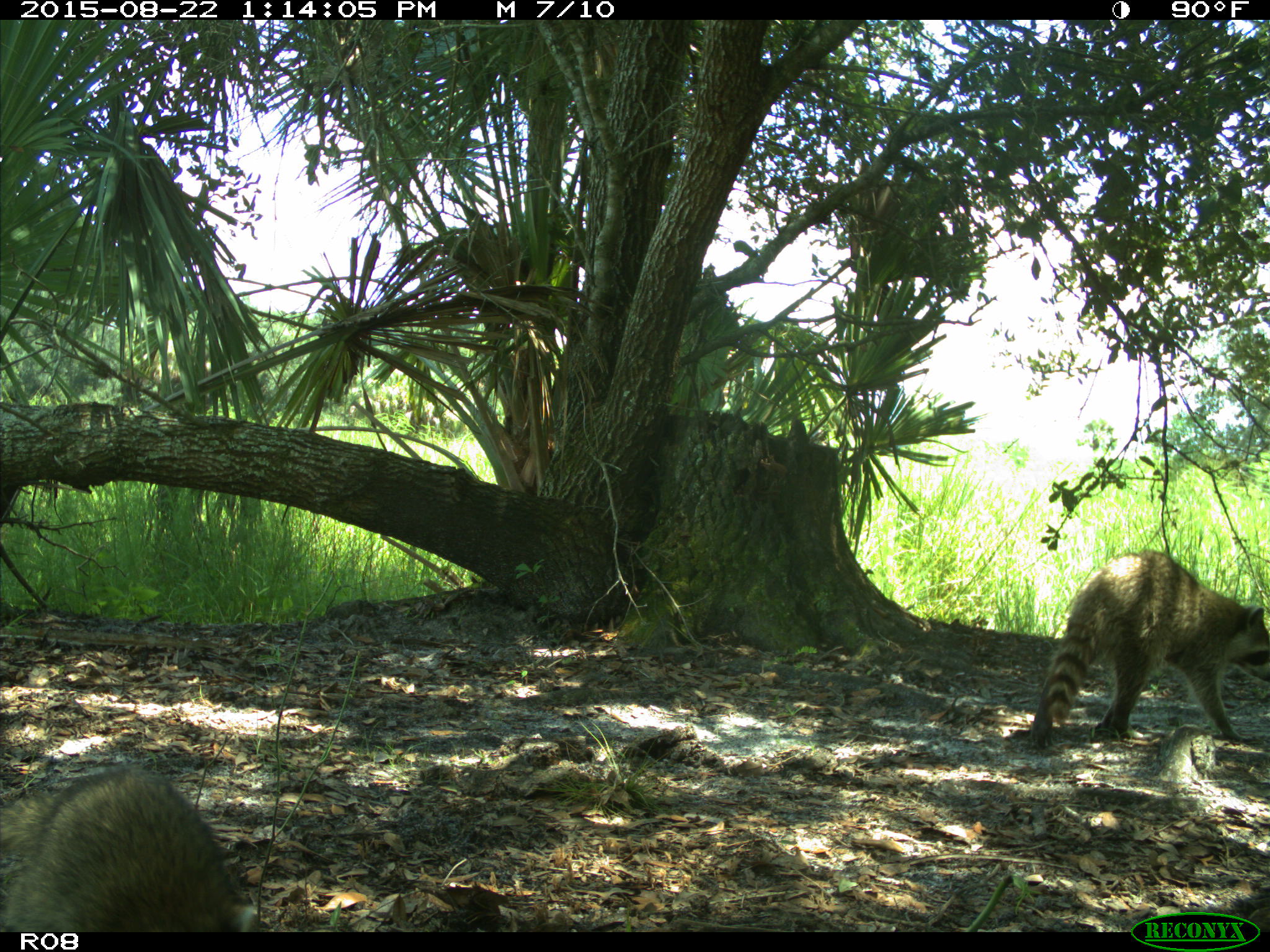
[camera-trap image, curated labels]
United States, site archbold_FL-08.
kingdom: Animalia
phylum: Chordata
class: Mammalia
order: Carnivora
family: Procyonidae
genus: Procyon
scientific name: Procyon lotor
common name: common raccoon